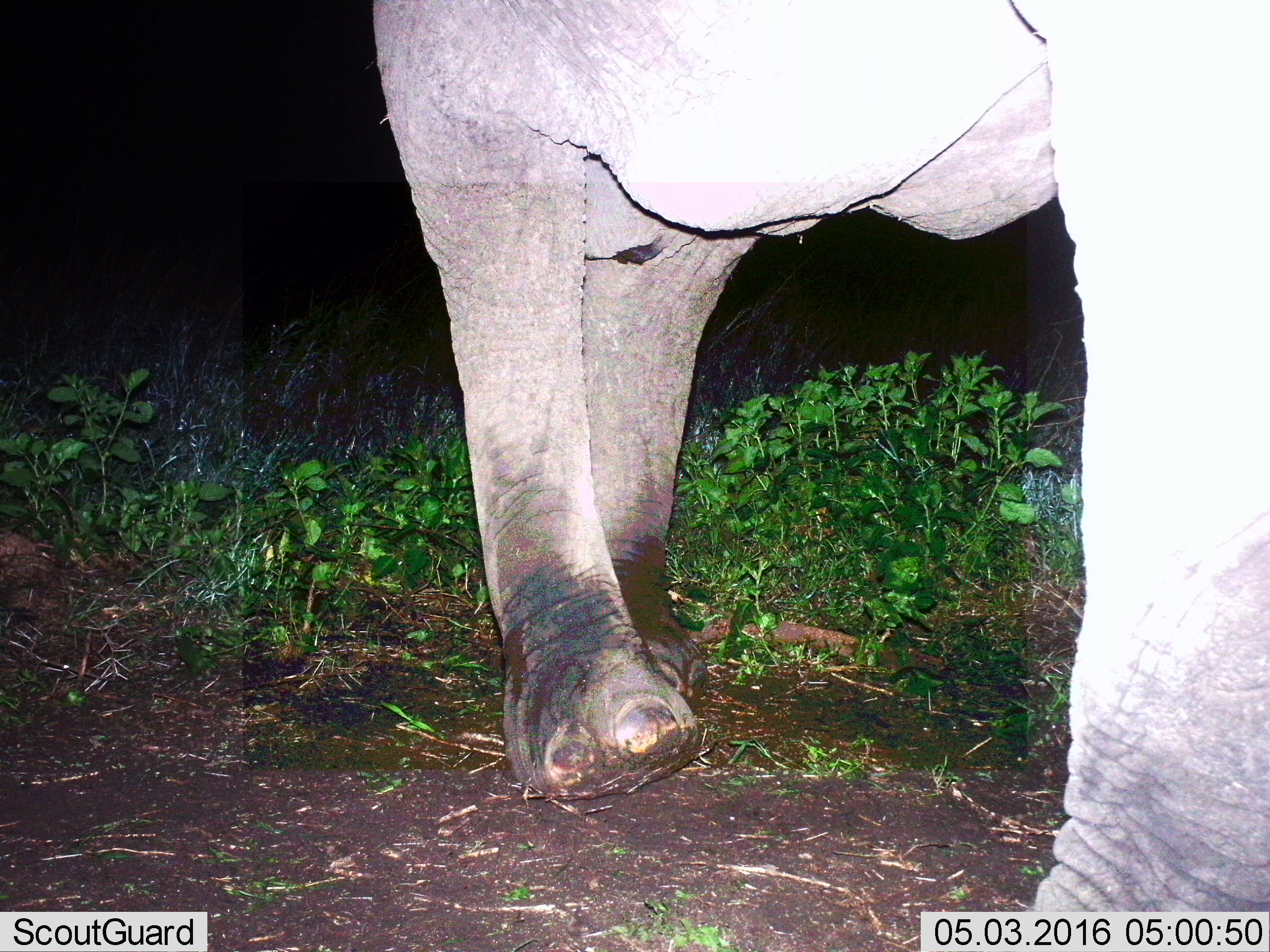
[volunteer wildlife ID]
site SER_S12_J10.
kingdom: Animalia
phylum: Chordata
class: Mammalia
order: Proboscidea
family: Elephantidae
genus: Loxodonta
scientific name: Loxodonta africana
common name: african bush elephant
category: elephant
Elephant (african bush elephant) (Loxodonta africana), count 1. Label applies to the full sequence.